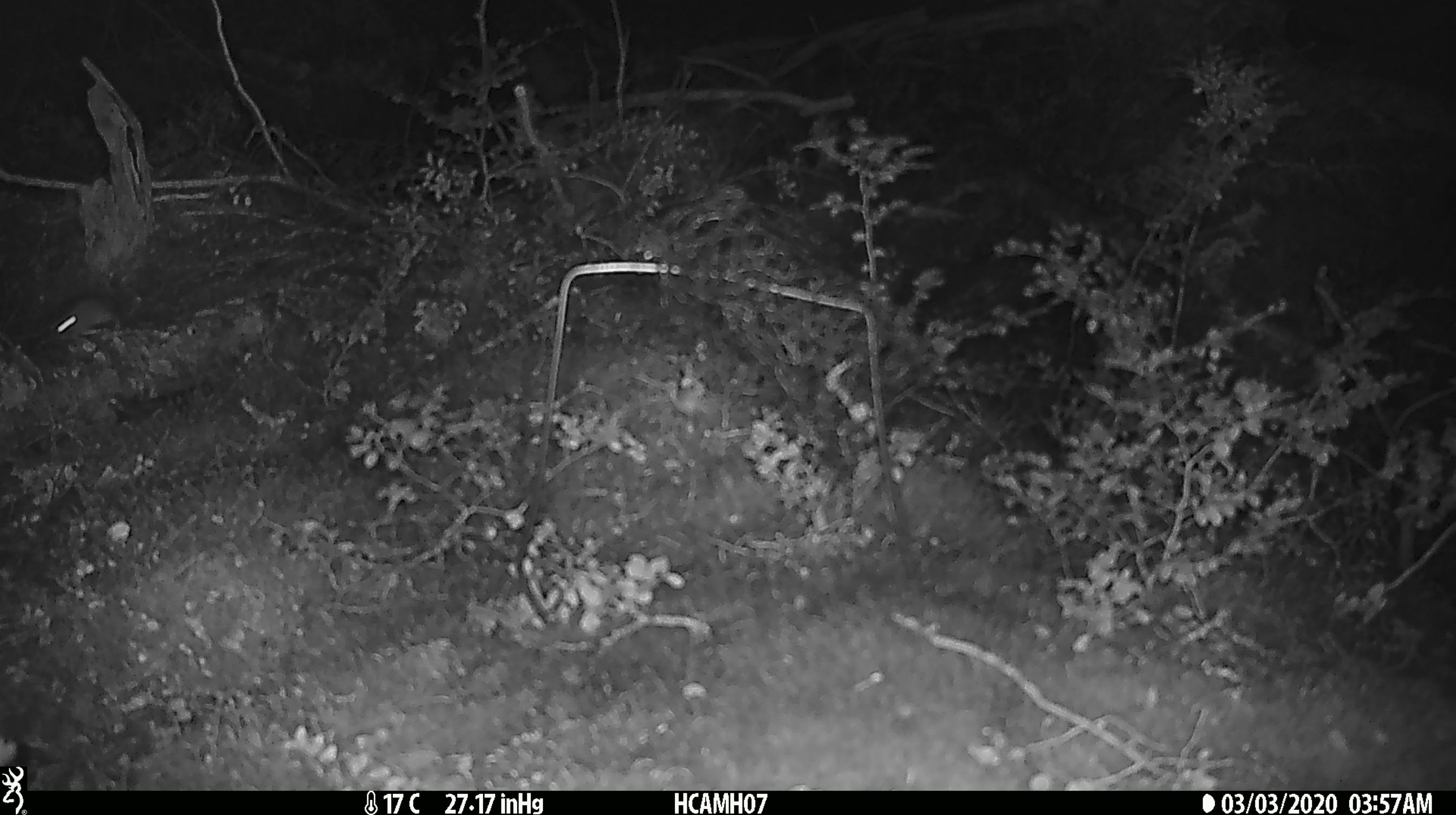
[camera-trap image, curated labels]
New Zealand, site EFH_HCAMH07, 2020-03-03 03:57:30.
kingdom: Animalia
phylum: Chordata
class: Mammalia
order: Rodentia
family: Muridae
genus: Mus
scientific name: Mus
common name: mouse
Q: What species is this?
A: Mouse (Mus).